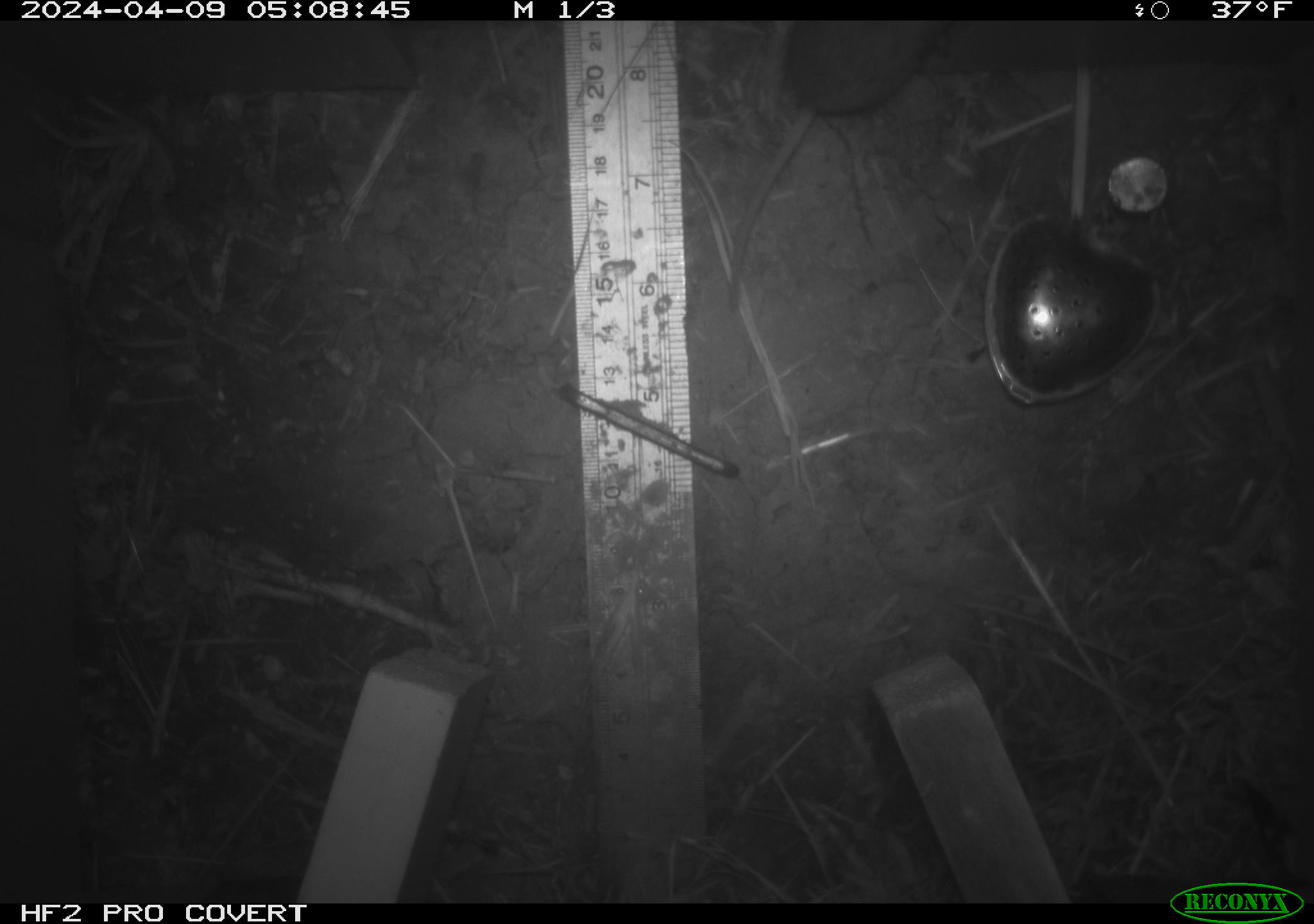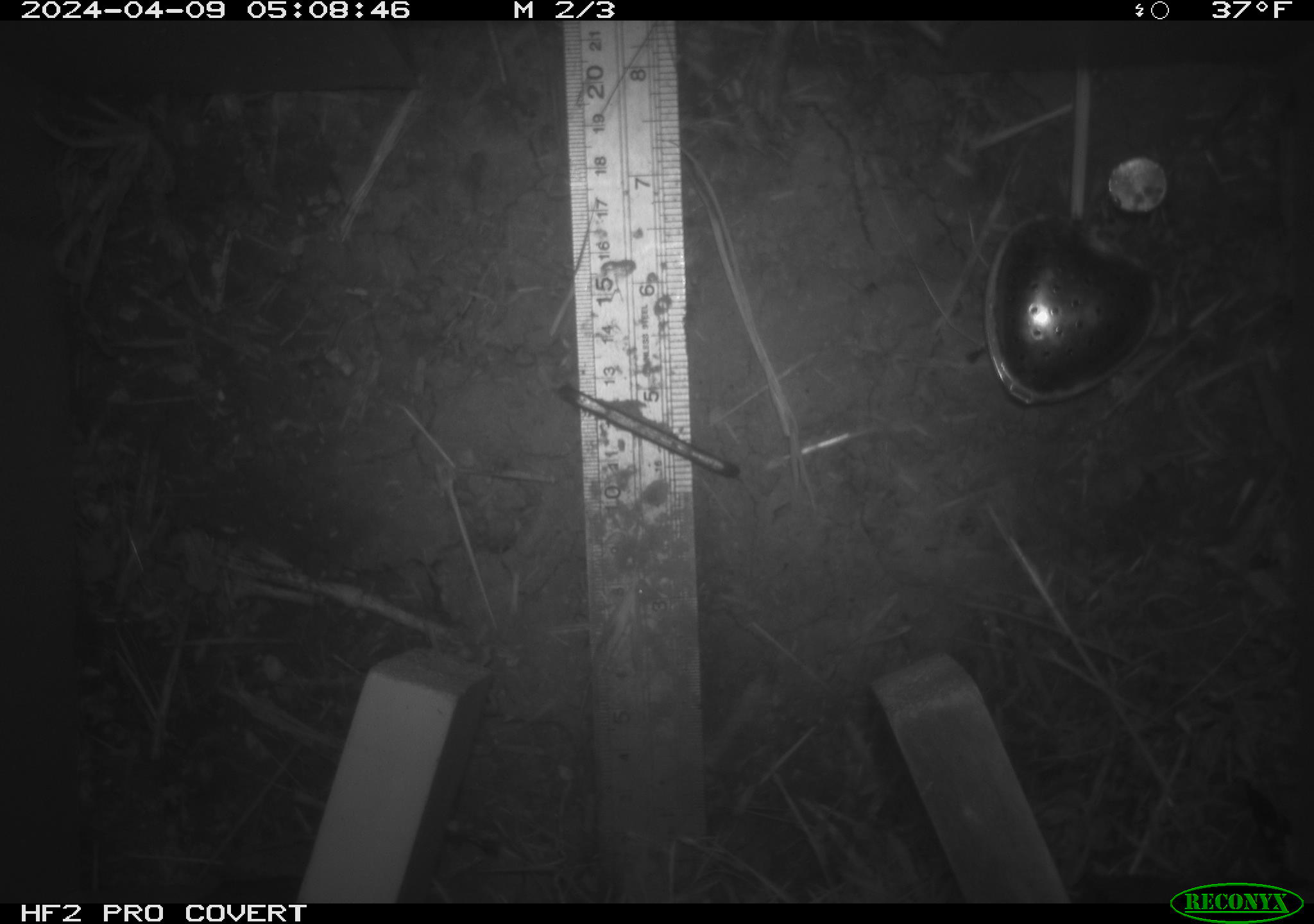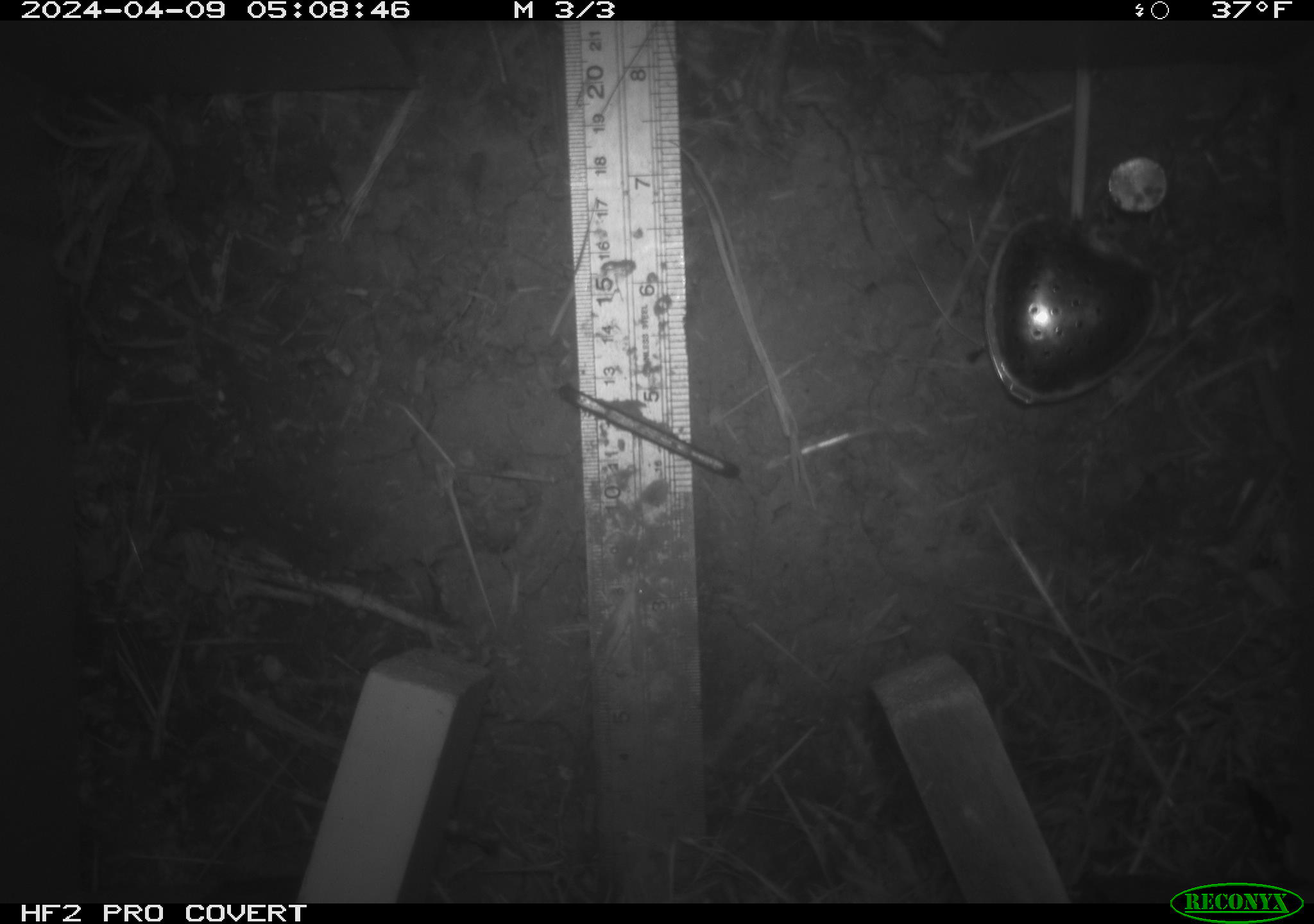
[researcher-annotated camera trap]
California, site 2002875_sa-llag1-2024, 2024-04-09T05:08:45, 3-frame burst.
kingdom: Animalia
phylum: Chordata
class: Mammalia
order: Rodentia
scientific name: Rodentia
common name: mouse species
Mouse species (Rodentia).